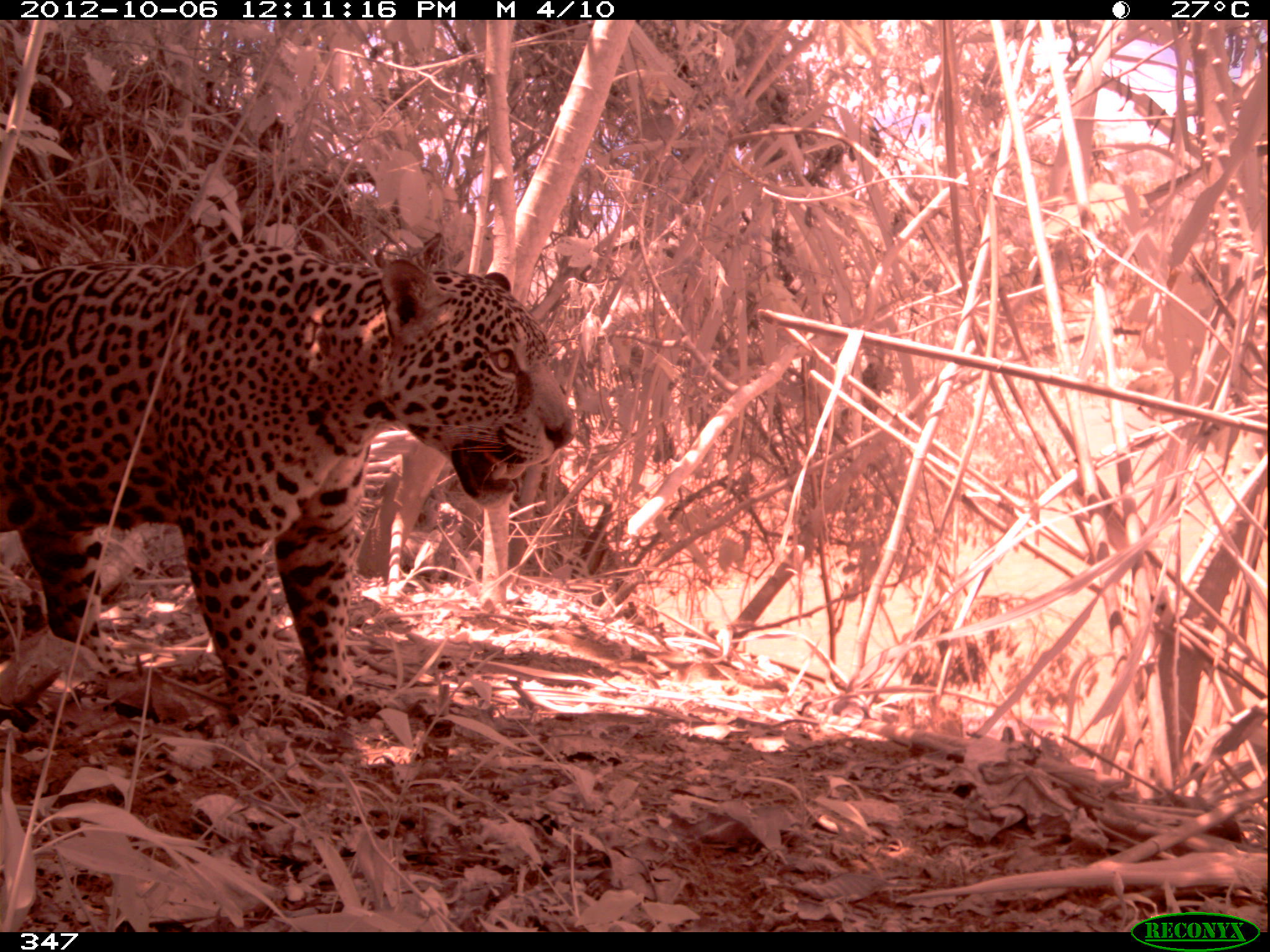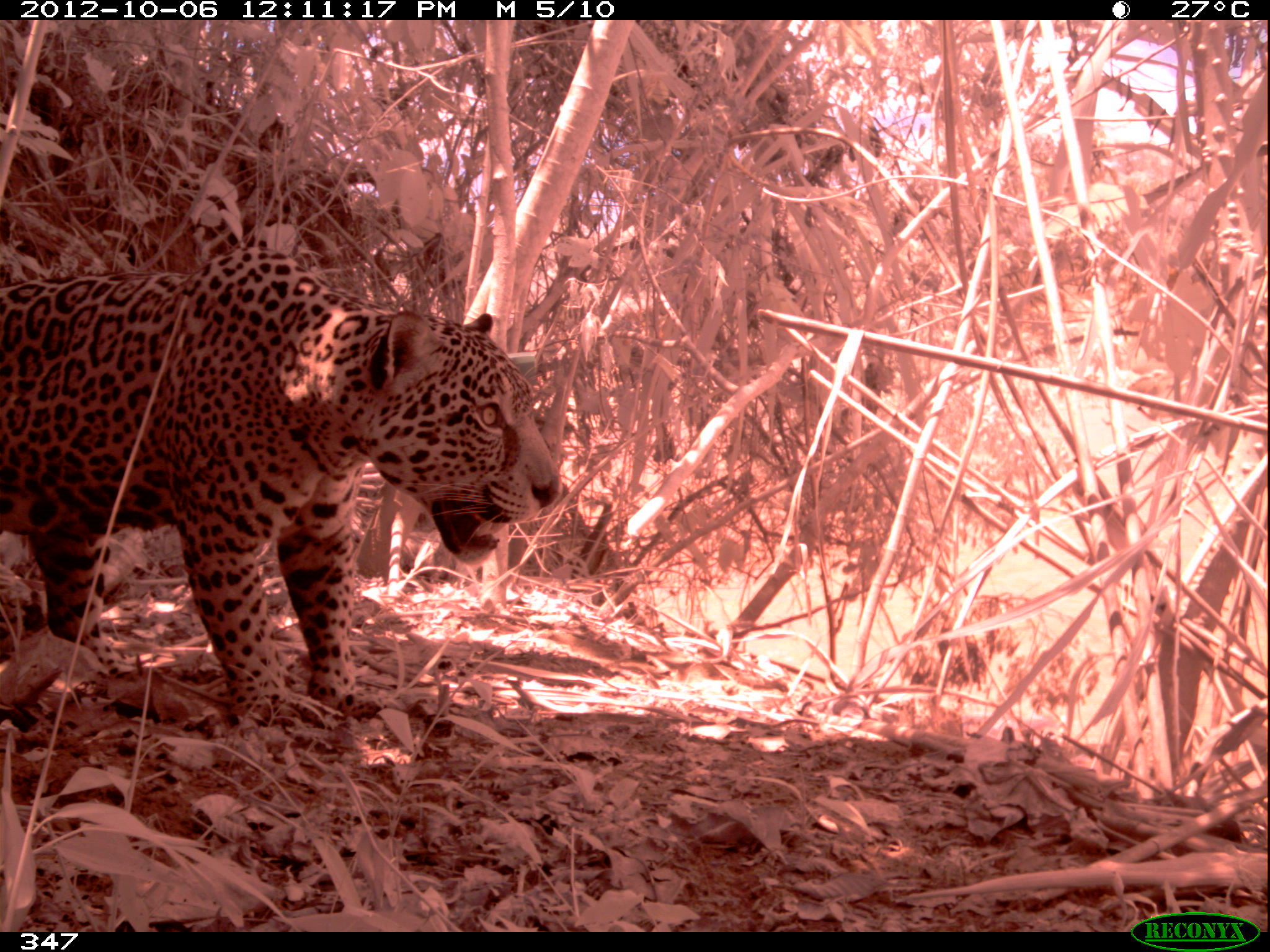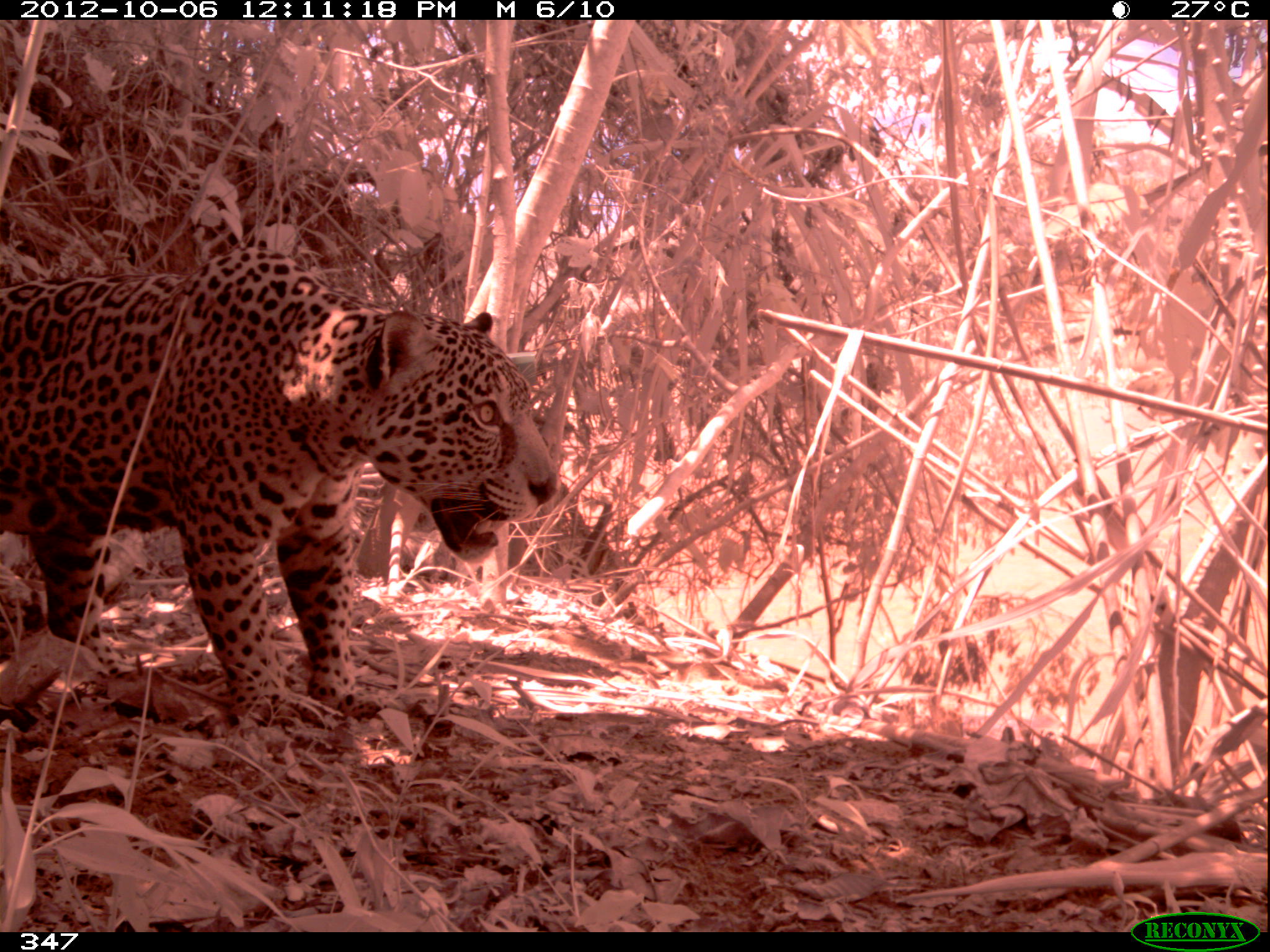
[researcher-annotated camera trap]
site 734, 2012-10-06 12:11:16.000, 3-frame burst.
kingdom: Animalia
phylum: Chordata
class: Mammalia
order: Carnivora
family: Felidae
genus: Panthera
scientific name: Panthera onca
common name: jaguar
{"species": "Panthera onca (jaguar)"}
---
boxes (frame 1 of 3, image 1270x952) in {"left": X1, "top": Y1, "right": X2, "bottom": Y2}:
panthera onca: {"left": 0, "top": 238, "right": 577, "bottom": 729}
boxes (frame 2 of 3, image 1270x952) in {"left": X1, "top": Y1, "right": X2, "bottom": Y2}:
panthera onca: {"left": 0, "top": 241, "right": 562, "bottom": 726}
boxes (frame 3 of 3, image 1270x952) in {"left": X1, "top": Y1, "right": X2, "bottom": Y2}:
panthera onca: {"left": 0, "top": 243, "right": 559, "bottom": 724}